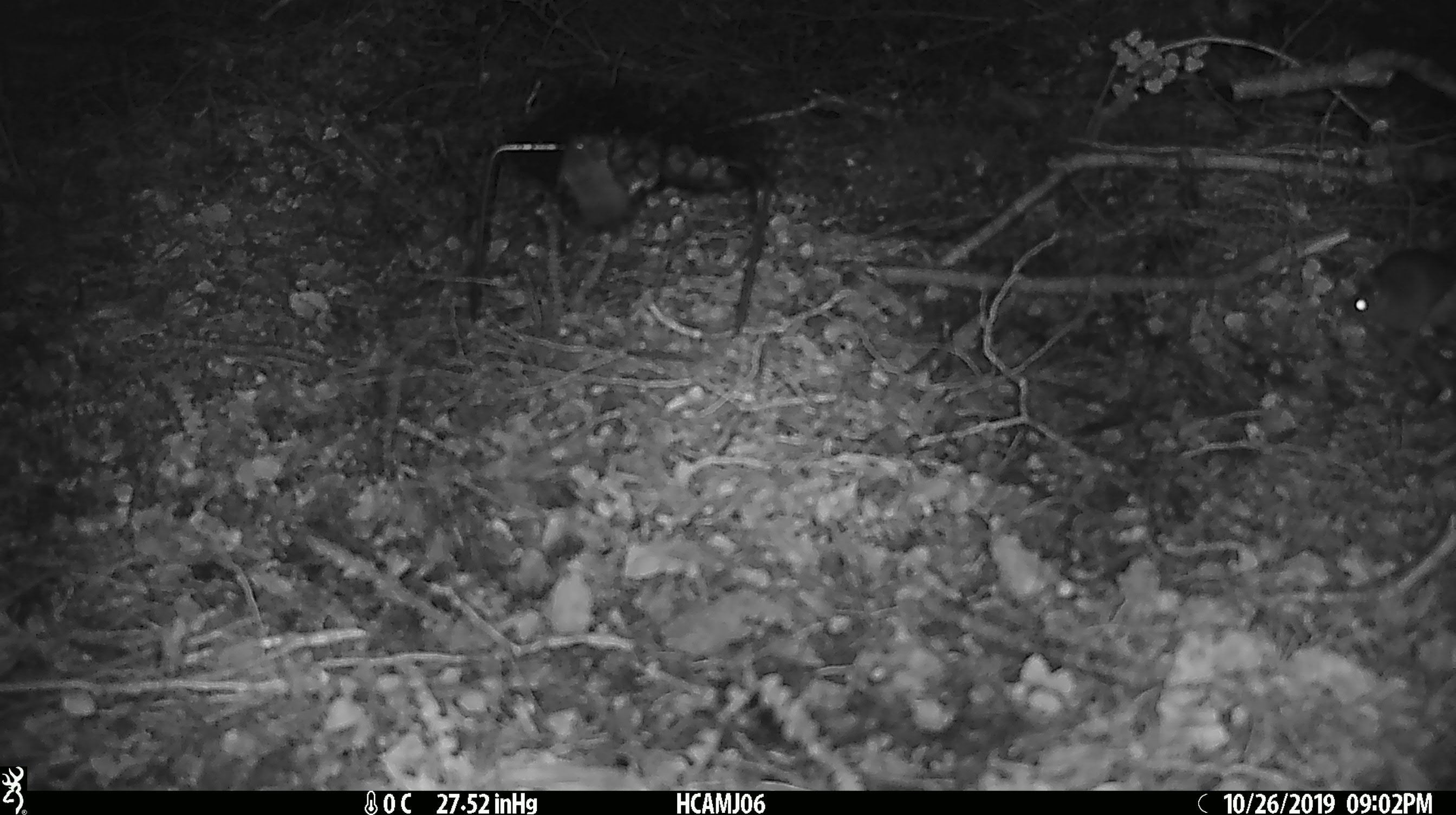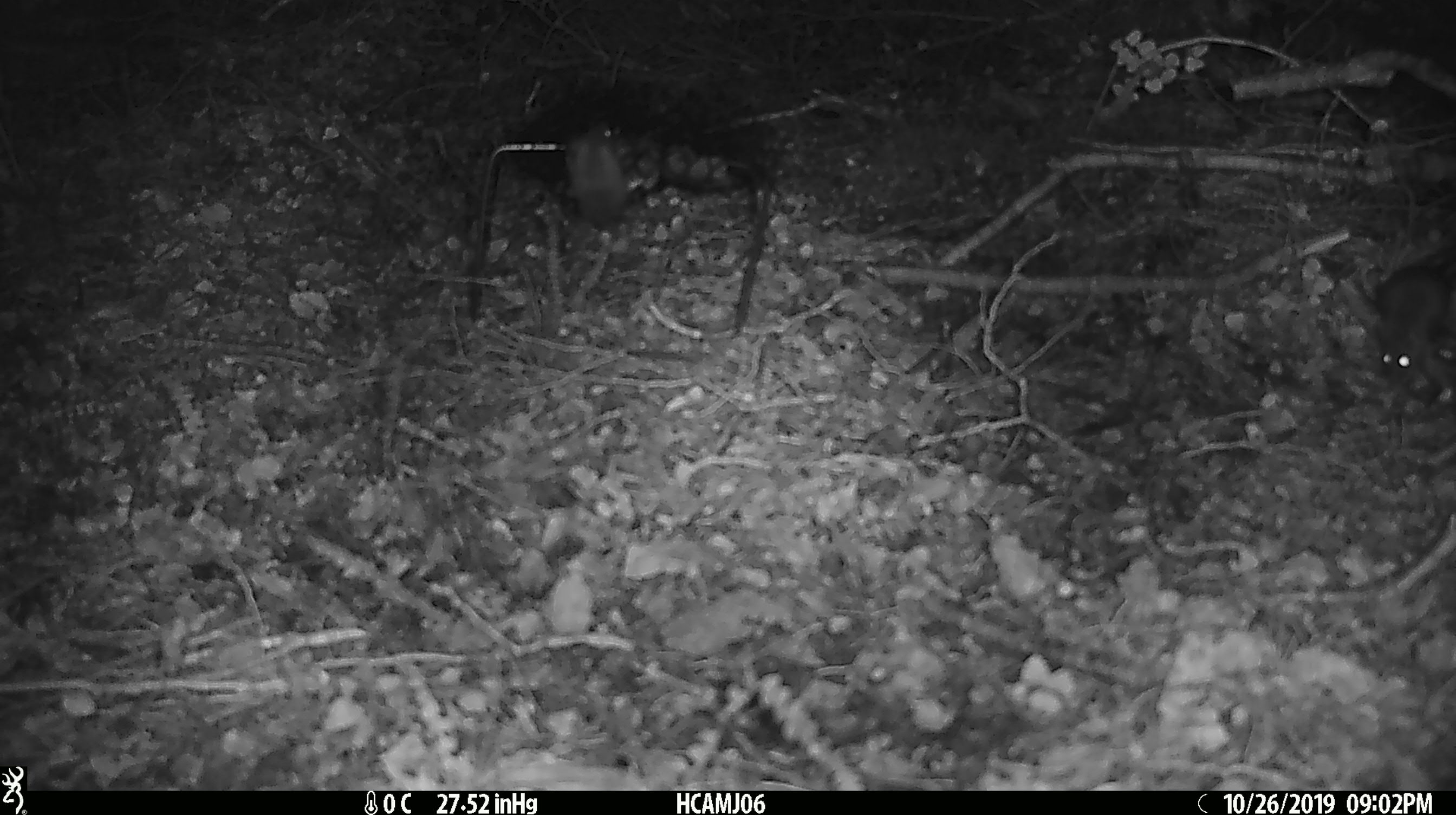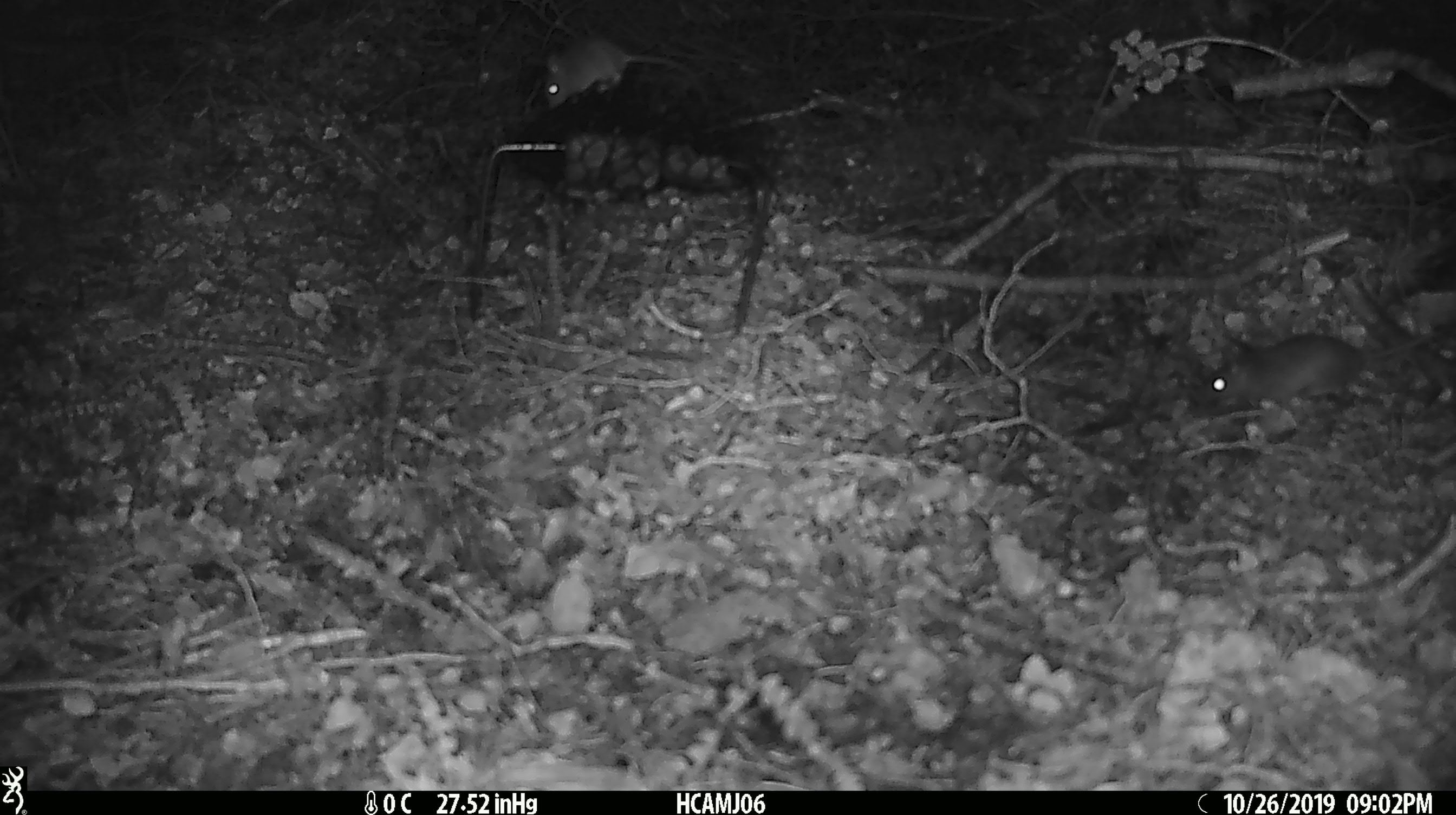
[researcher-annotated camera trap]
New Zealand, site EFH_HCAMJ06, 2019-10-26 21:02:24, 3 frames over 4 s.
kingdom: Animalia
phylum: Chordata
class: Mammalia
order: Rodentia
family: Muridae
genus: Mus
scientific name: Mus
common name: mouse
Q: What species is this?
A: Mouse (Mus).